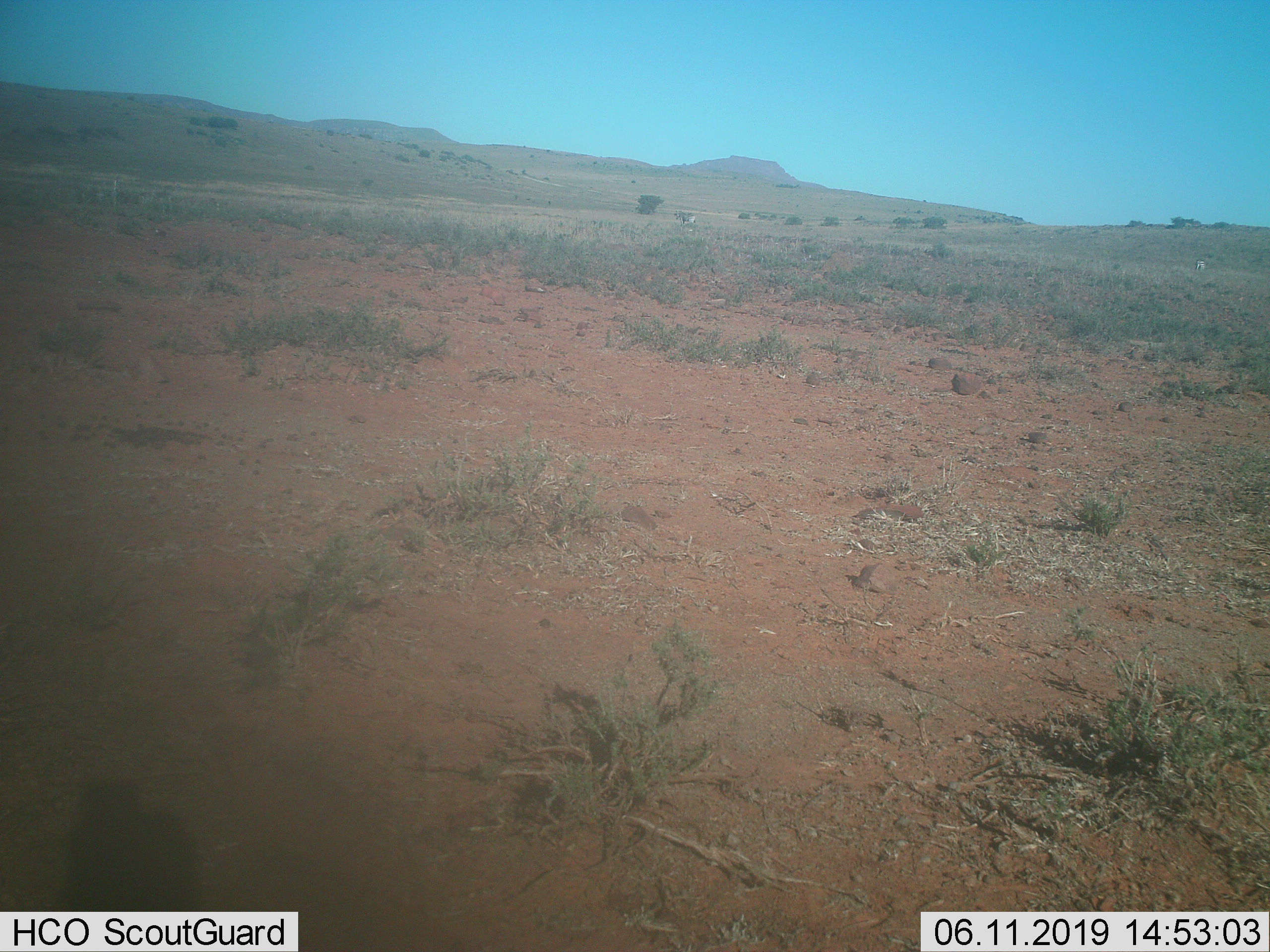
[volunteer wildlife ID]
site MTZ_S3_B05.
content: unidentified animal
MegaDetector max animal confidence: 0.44